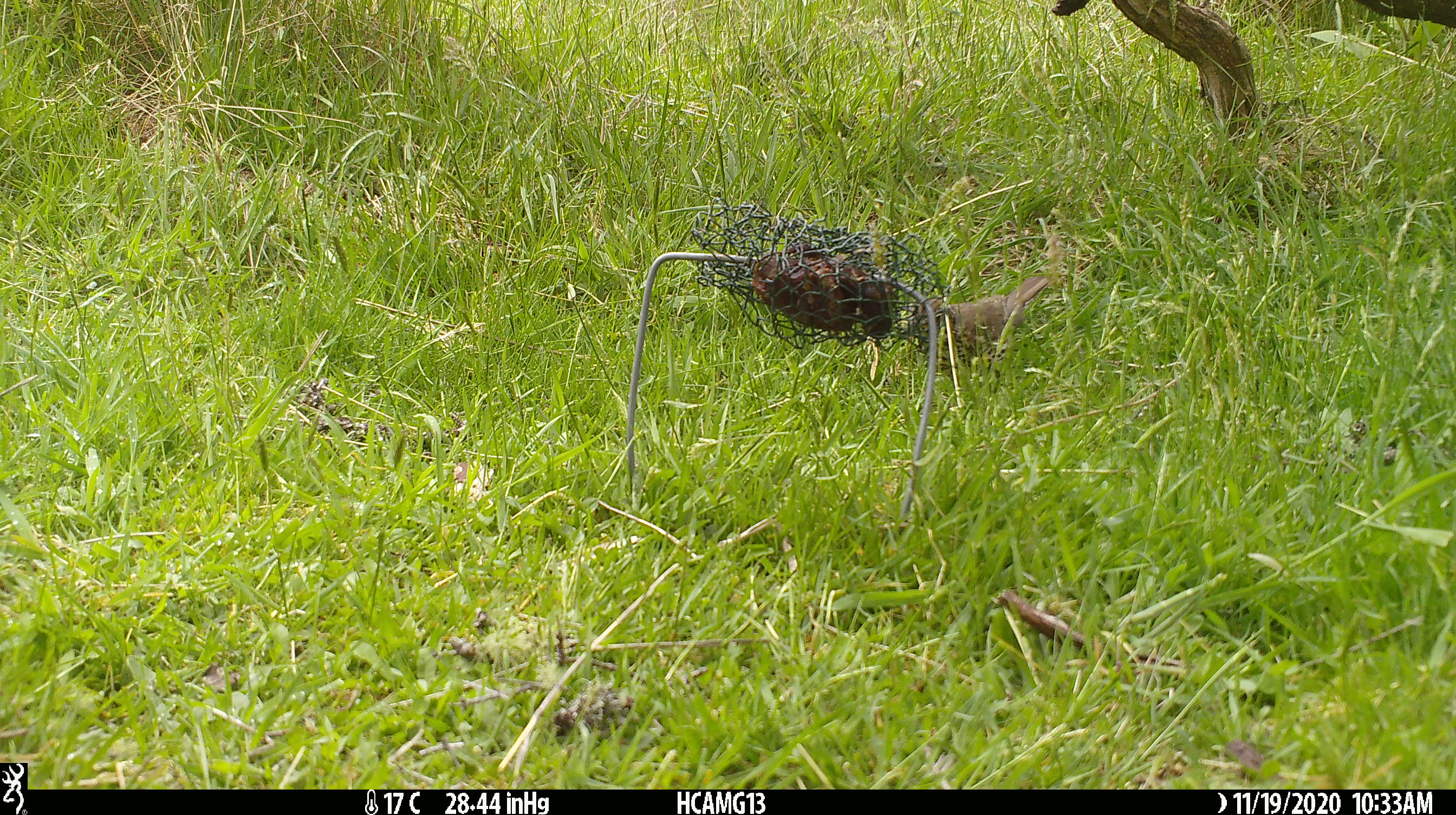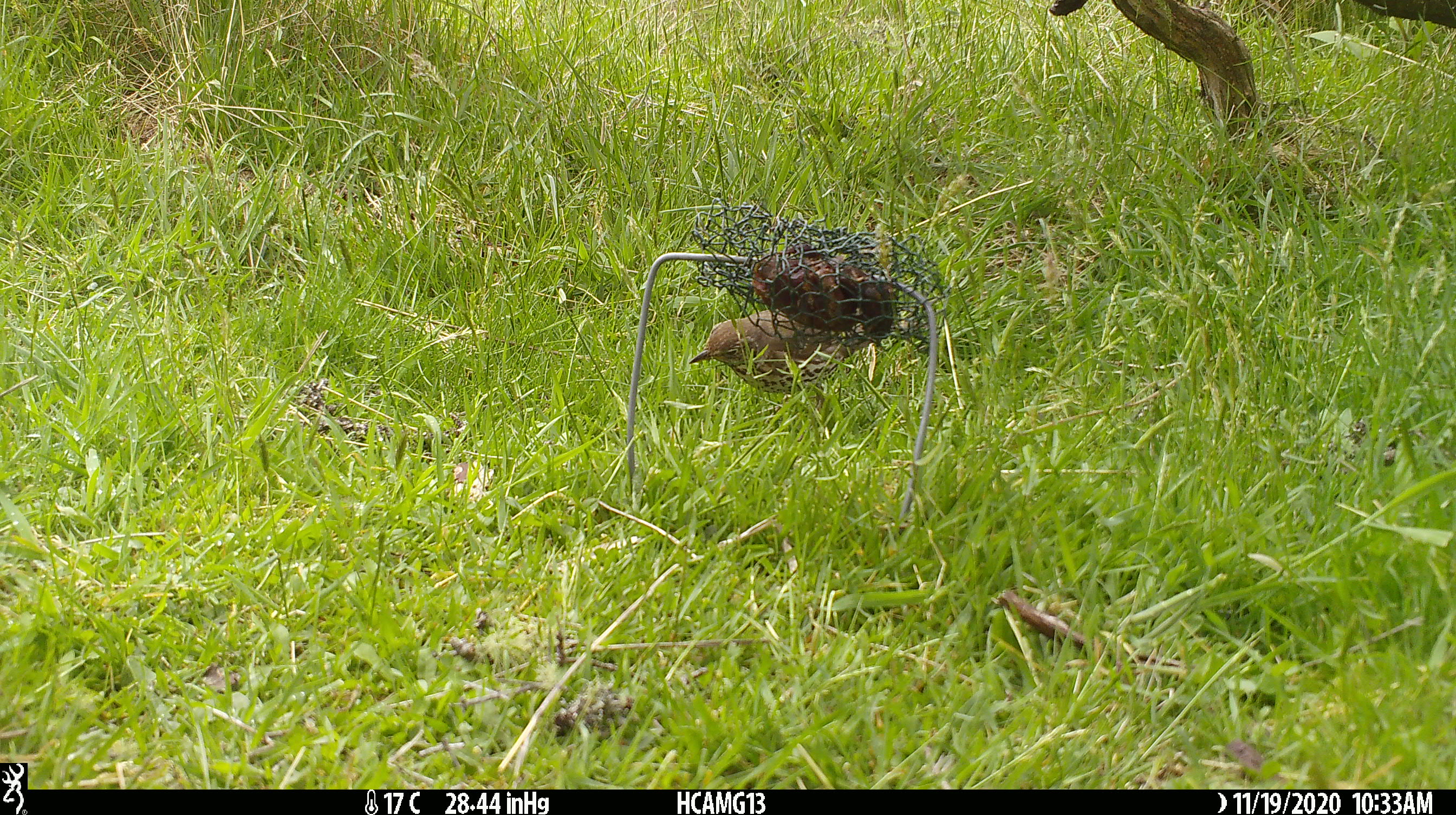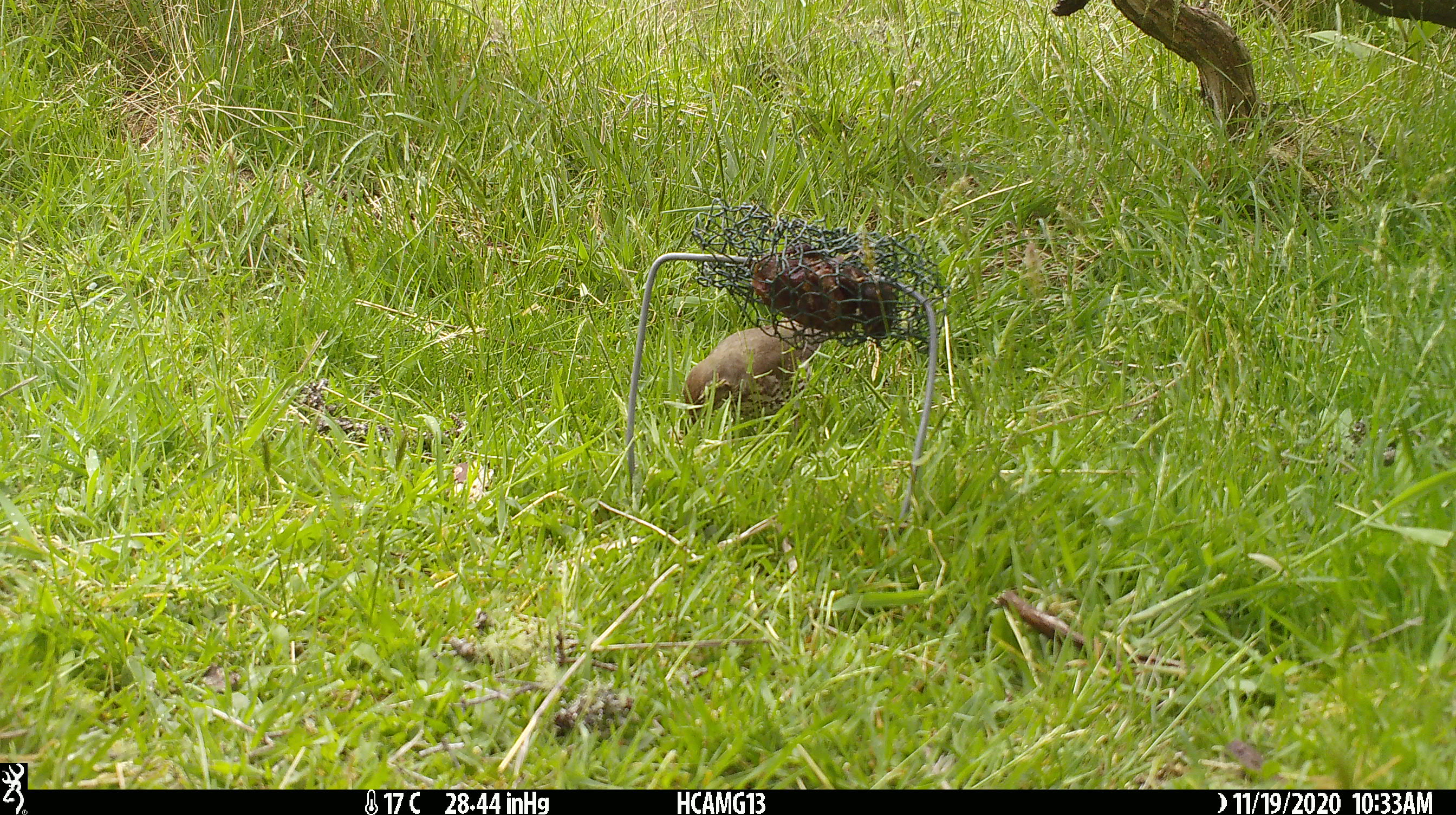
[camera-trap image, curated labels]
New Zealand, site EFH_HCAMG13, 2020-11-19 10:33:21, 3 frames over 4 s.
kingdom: Animalia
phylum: Chordata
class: Aves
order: Passeriformes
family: Turdidae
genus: Turdus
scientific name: Turdus philomelos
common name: song thrush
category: thrush